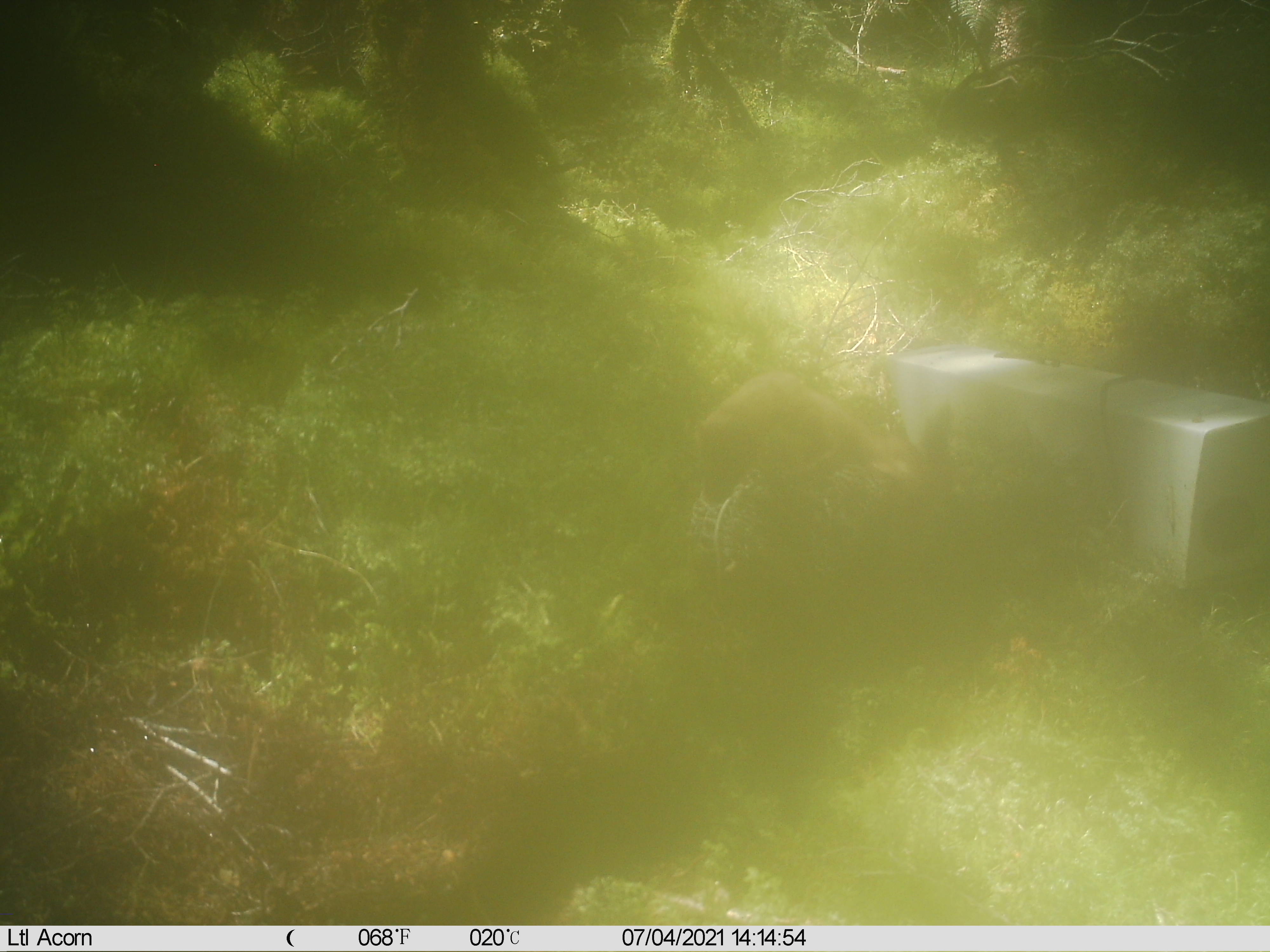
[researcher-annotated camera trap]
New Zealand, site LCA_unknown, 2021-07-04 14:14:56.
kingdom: Animalia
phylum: Chordata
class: Mammalia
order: Carnivora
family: Mustelidae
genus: Mustela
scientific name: Mustela erminea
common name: stoat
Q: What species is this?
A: Stoat (Mustela erminea).